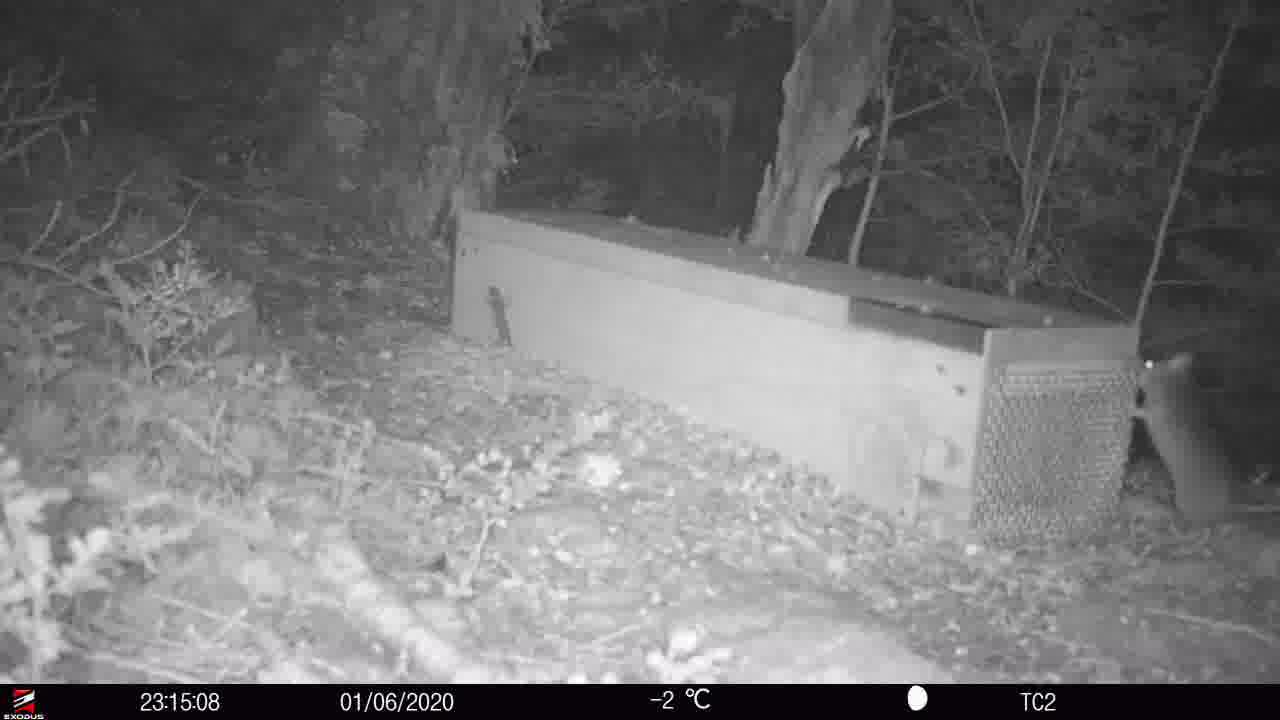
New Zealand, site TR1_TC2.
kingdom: Animalia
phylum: Chordata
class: Mammalia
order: Rodentia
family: Muridae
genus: Rattus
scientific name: Rattus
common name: rat